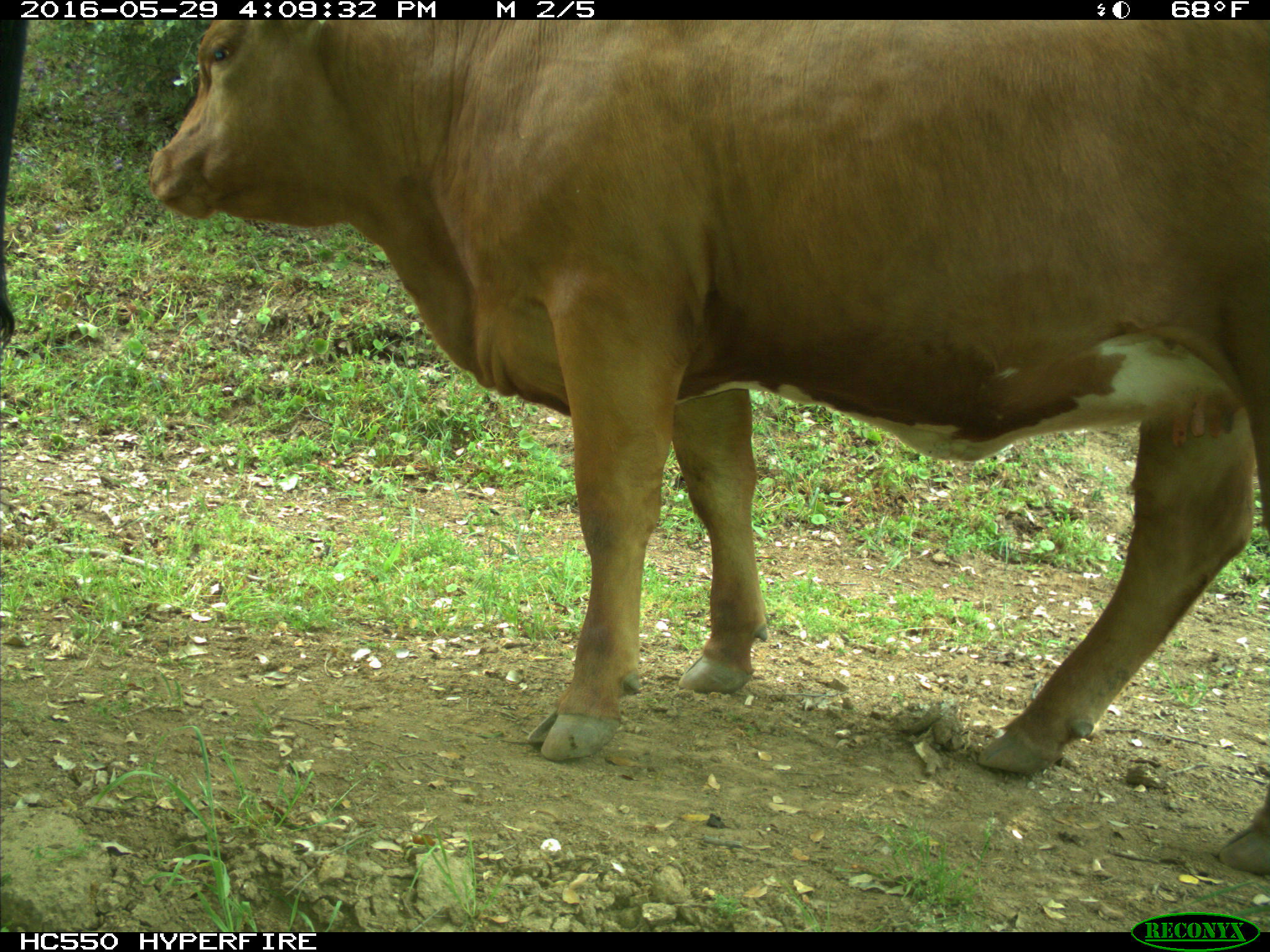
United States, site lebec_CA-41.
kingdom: Animalia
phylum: Chordata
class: Mammalia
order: Artiodactyla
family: Bovidae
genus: Bos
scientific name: Bos taurus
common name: domestic cow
Bos taurus (domestic cow).